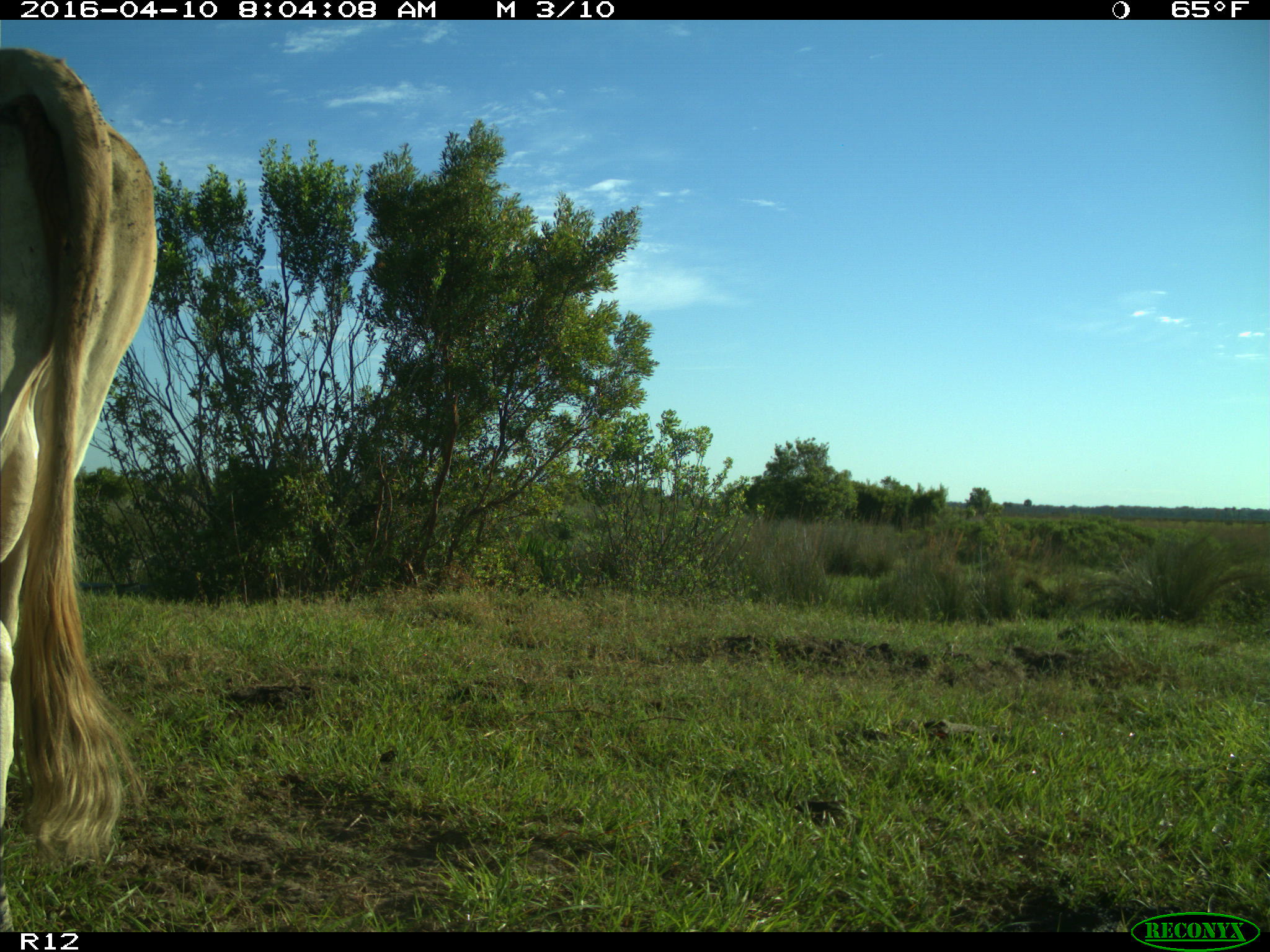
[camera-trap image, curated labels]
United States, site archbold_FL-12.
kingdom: Animalia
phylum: Chordata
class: Mammalia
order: Artiodactyla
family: Bovidae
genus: Bos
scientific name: Bos taurus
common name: domestic cow